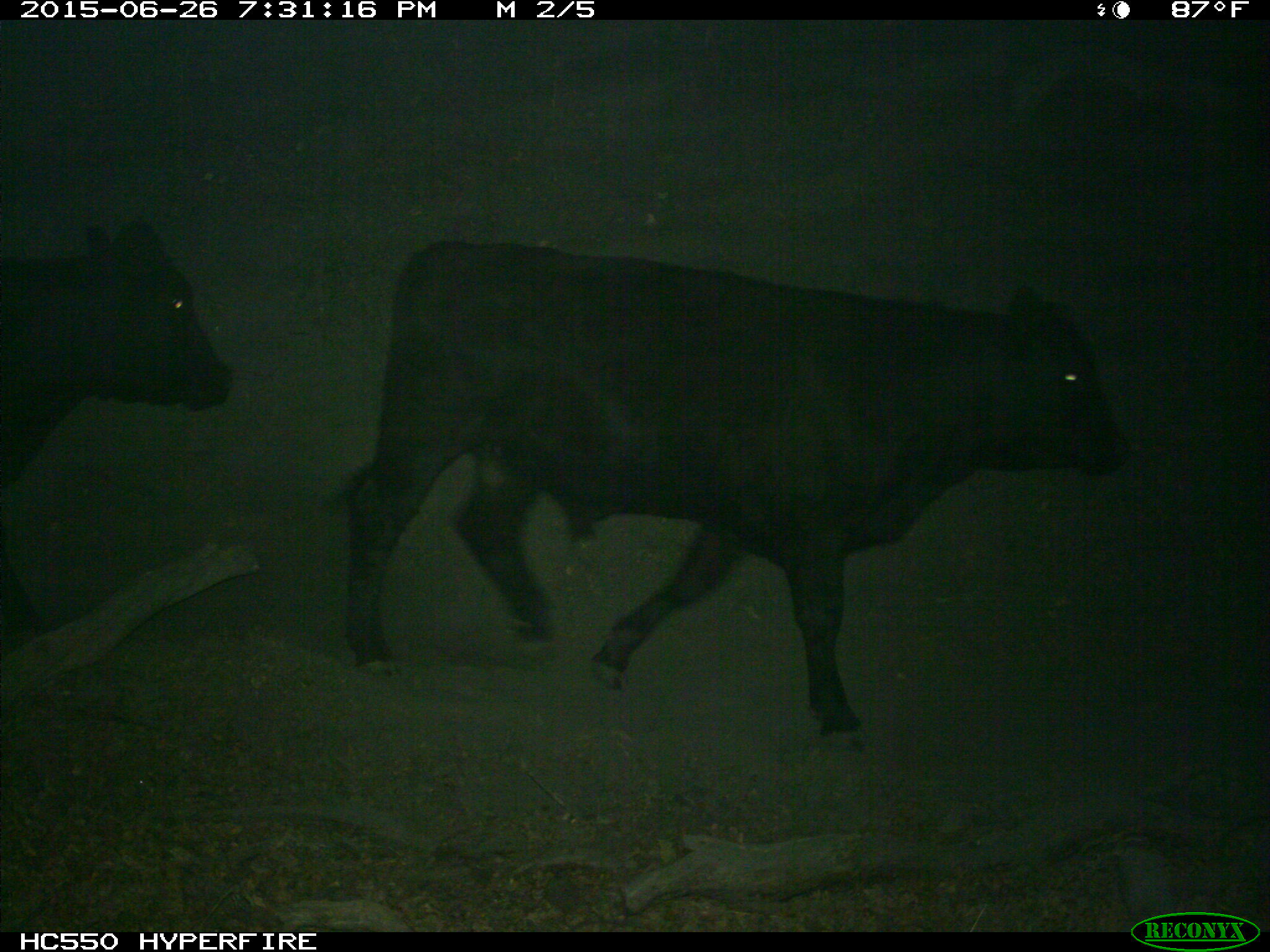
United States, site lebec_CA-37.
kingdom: Animalia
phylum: Chordata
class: Mammalia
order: Artiodactyla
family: Bovidae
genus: Bos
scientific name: Bos taurus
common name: domestic cow